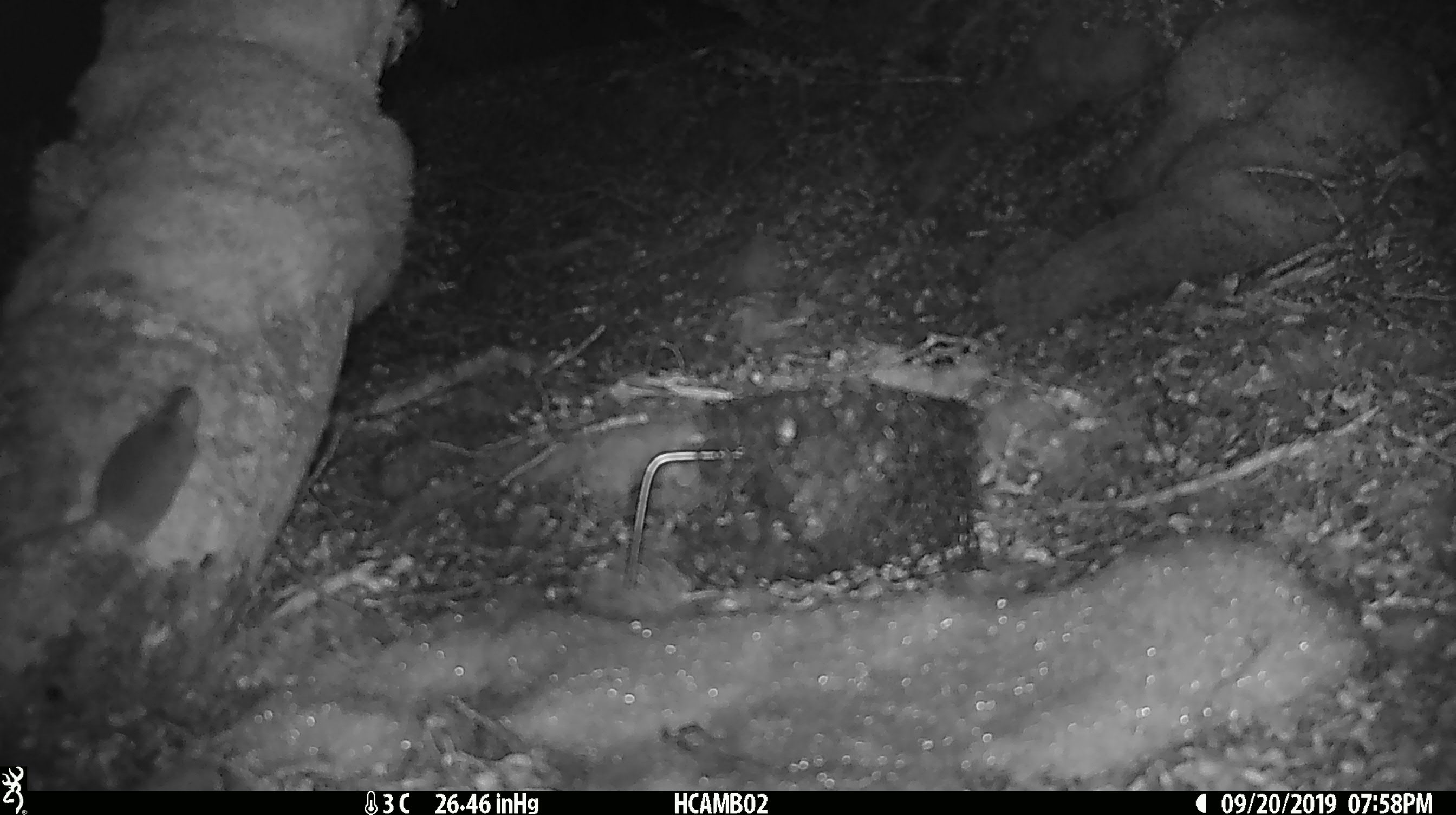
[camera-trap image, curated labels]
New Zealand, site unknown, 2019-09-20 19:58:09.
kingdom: Animalia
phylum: Chordata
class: Mammalia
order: Rodentia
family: Muridae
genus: Mus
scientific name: Mus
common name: mouse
Mouse (Mus).